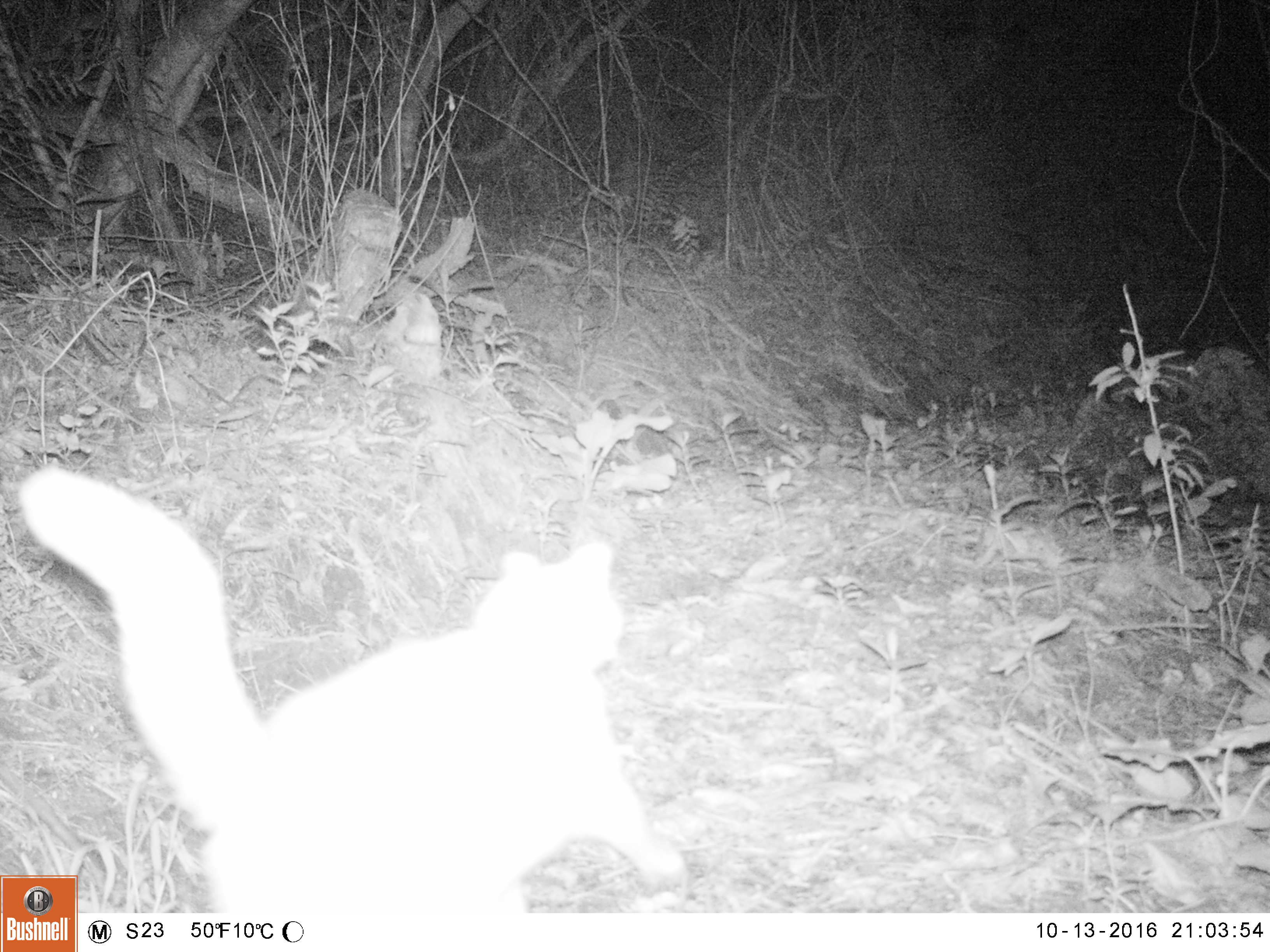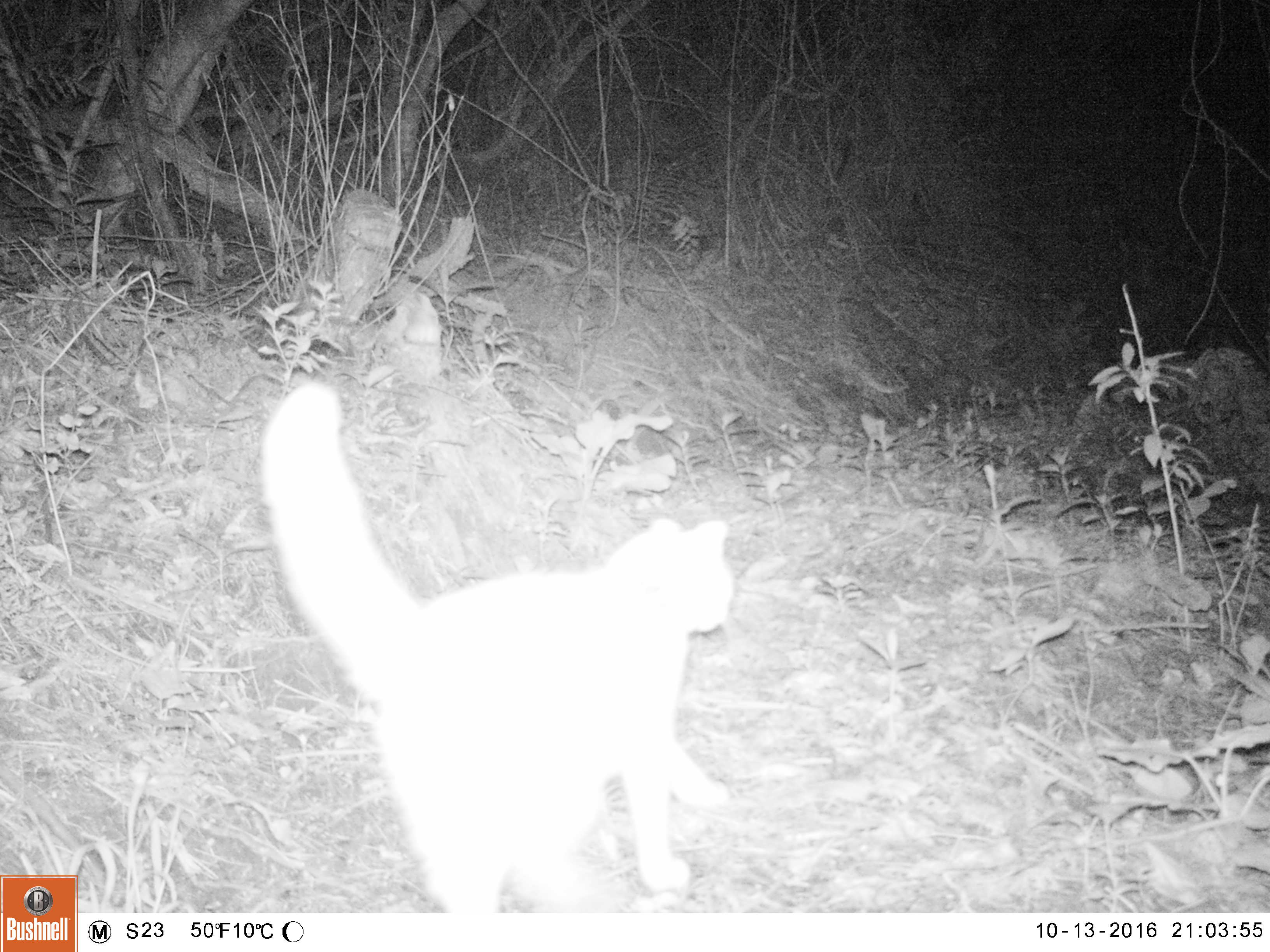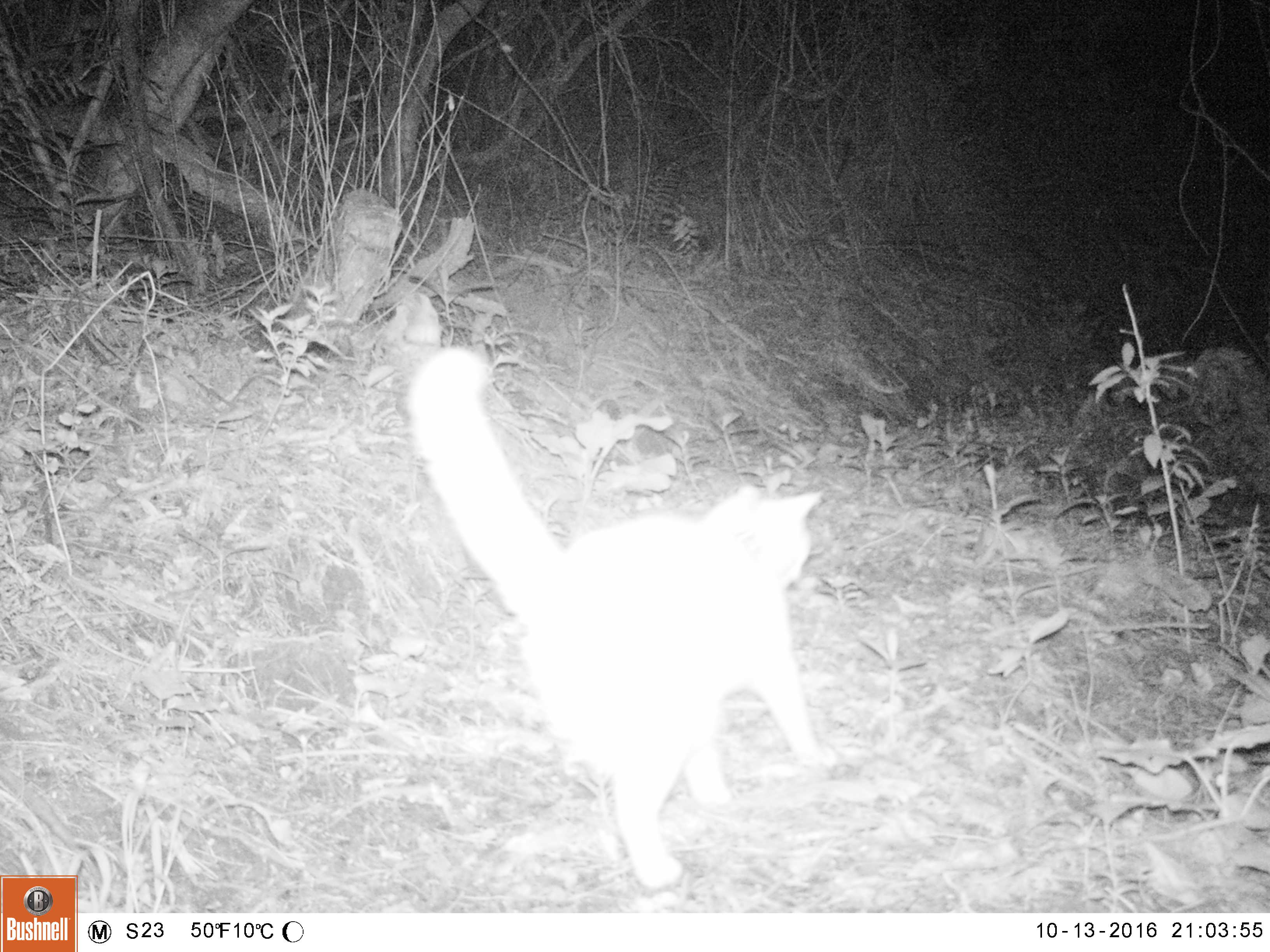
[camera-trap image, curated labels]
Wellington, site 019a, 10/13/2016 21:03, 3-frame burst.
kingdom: Animalia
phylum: Chordata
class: Mammalia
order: Carnivora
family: Felidae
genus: Felis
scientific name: Felis catus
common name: cat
Cat (Felis catus).